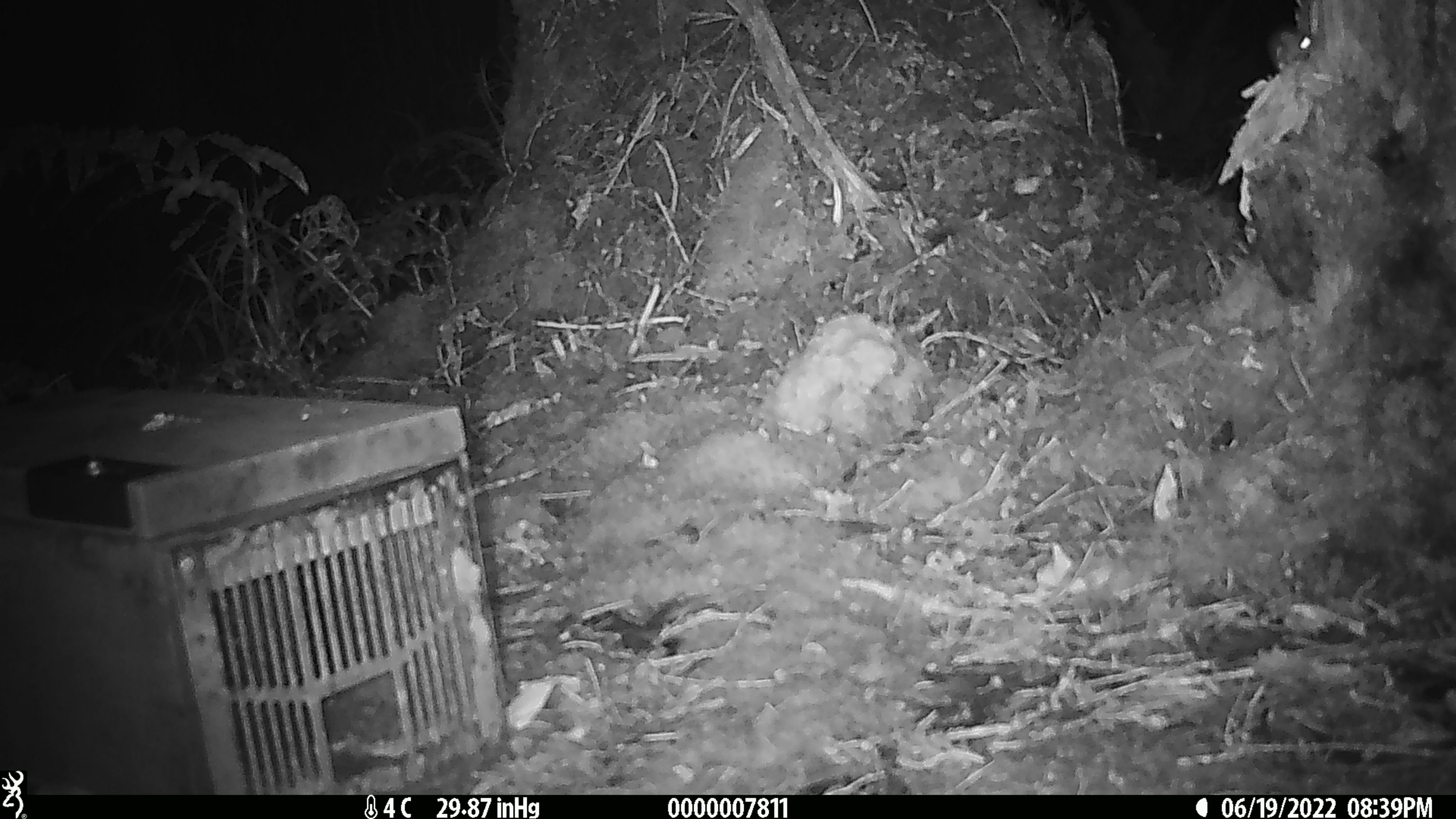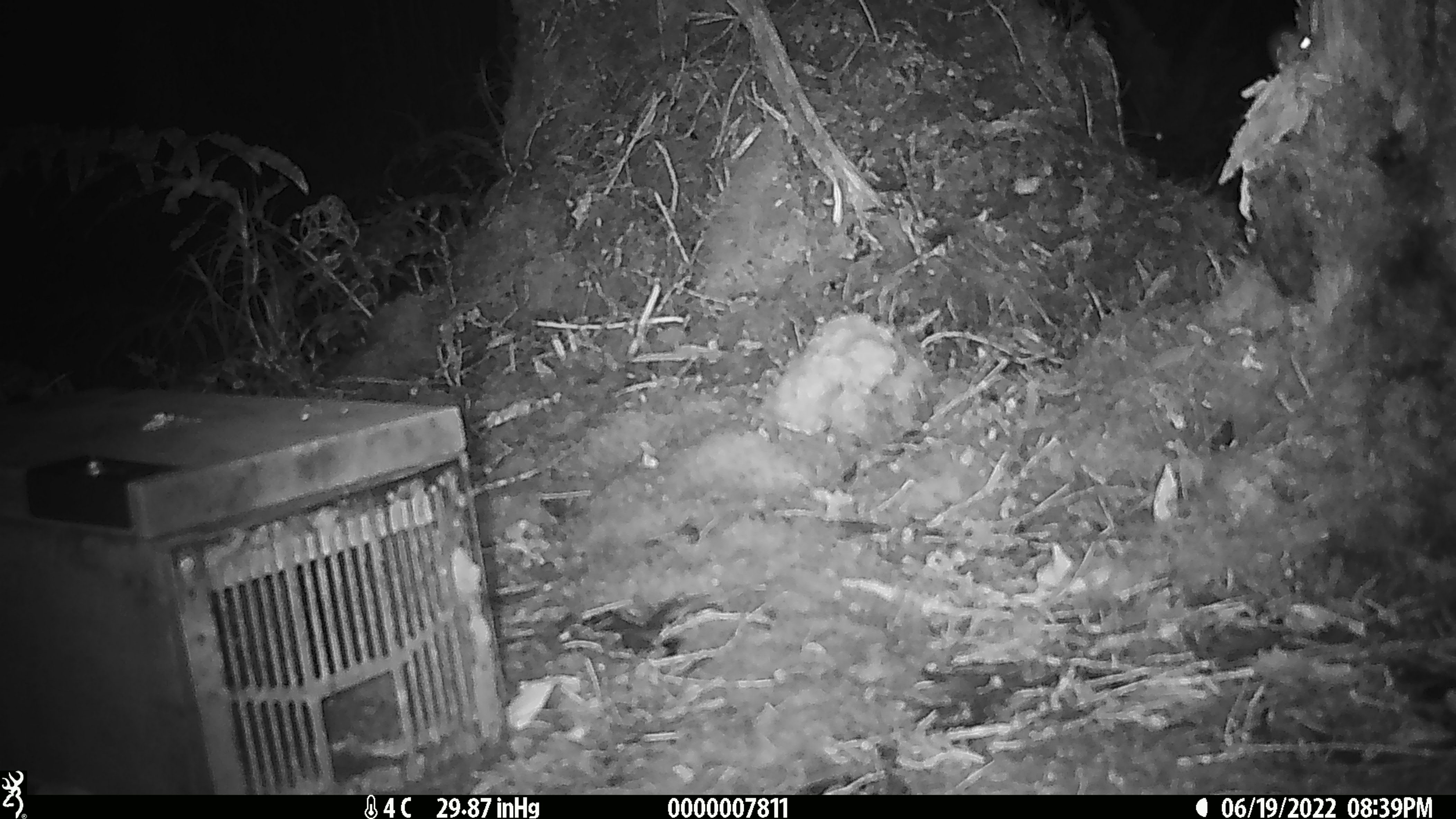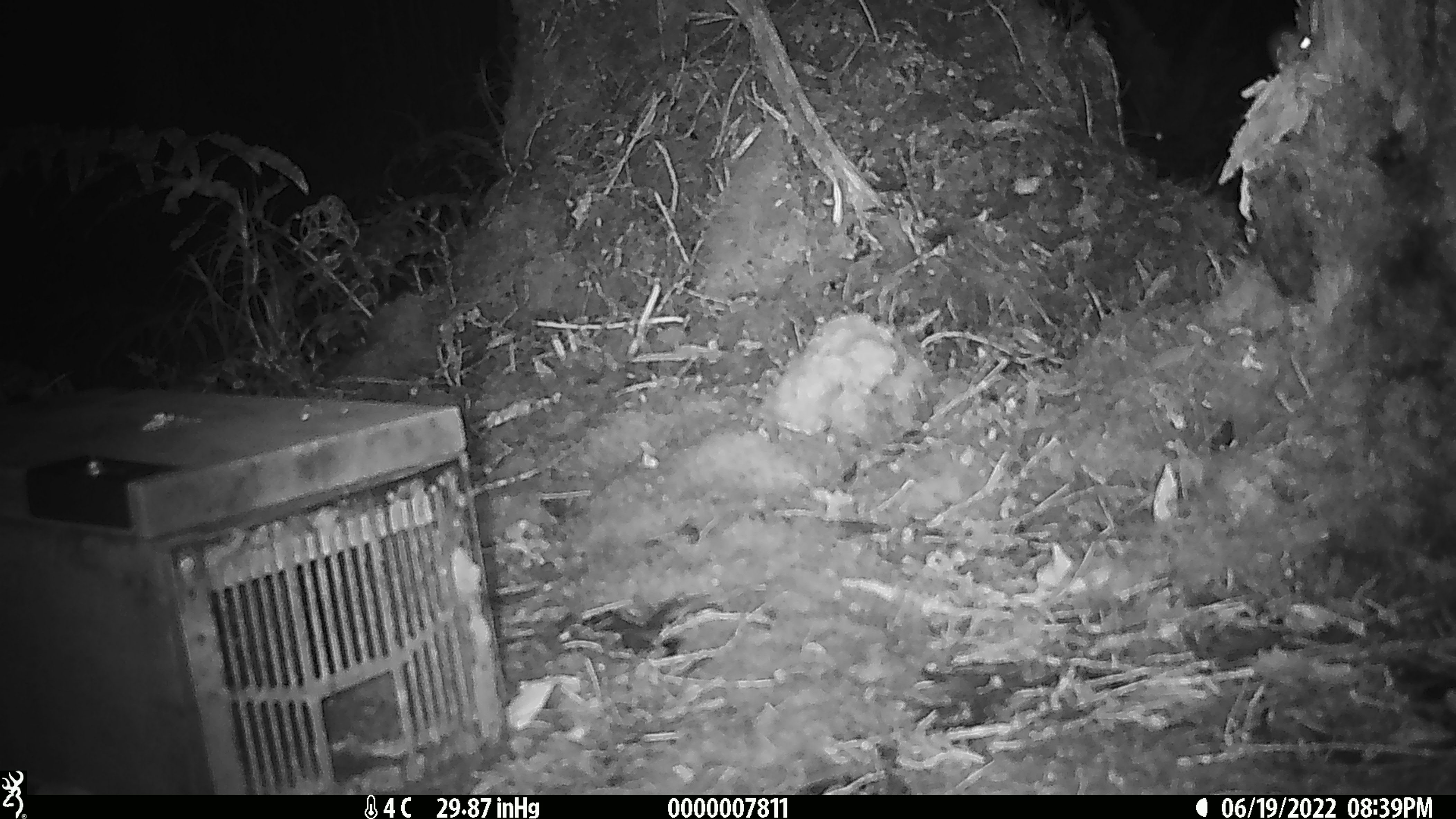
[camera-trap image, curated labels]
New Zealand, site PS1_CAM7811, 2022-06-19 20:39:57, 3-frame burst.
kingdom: Animalia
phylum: Chordata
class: Mammalia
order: Rodentia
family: Muridae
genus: Mus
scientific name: Mus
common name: mouse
Mouse (Mus).